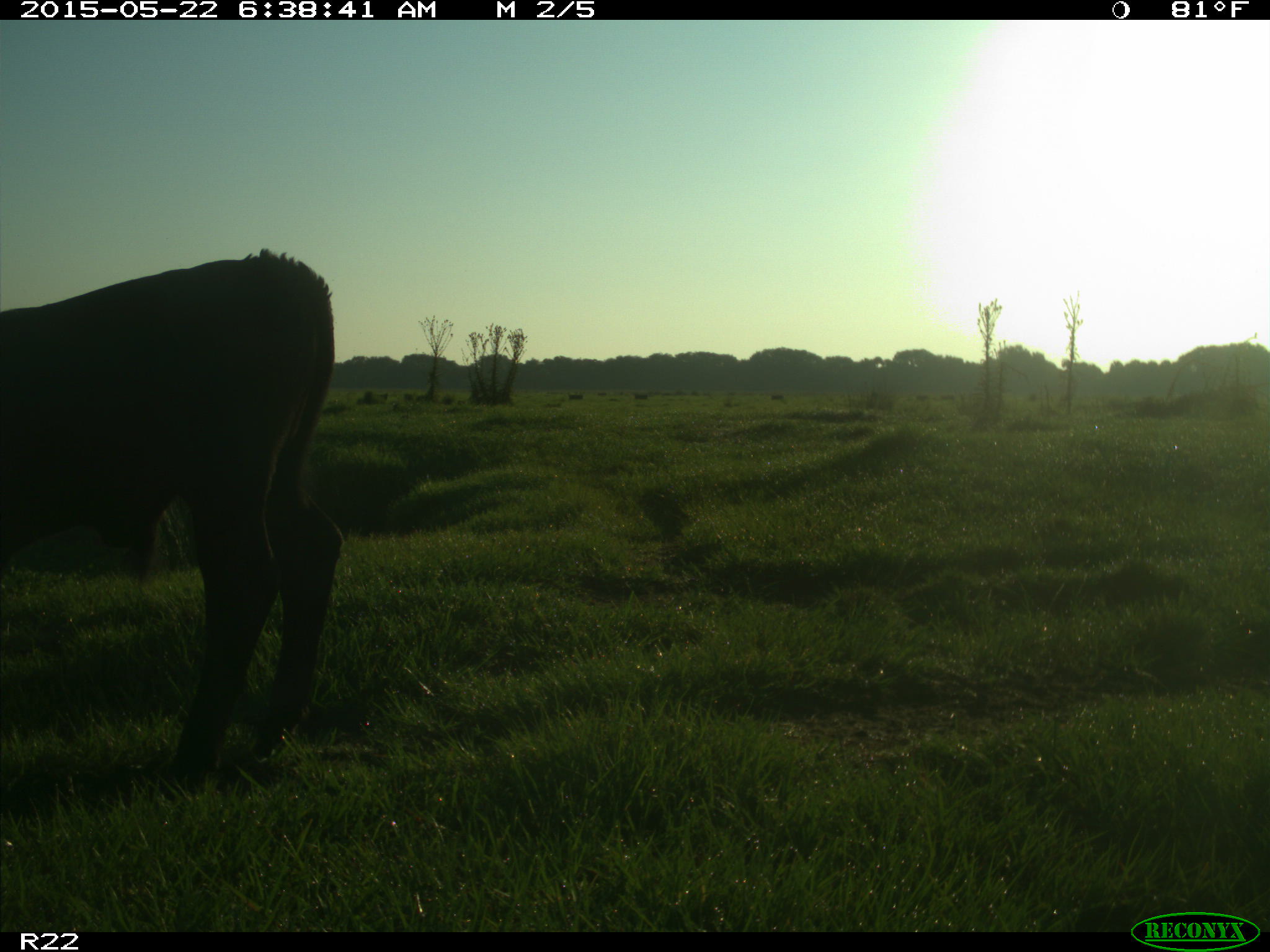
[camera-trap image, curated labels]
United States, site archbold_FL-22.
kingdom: Animalia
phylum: Chordata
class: Mammalia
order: Artiodactyla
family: Bovidae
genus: Bos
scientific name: Bos taurus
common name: domestic cow